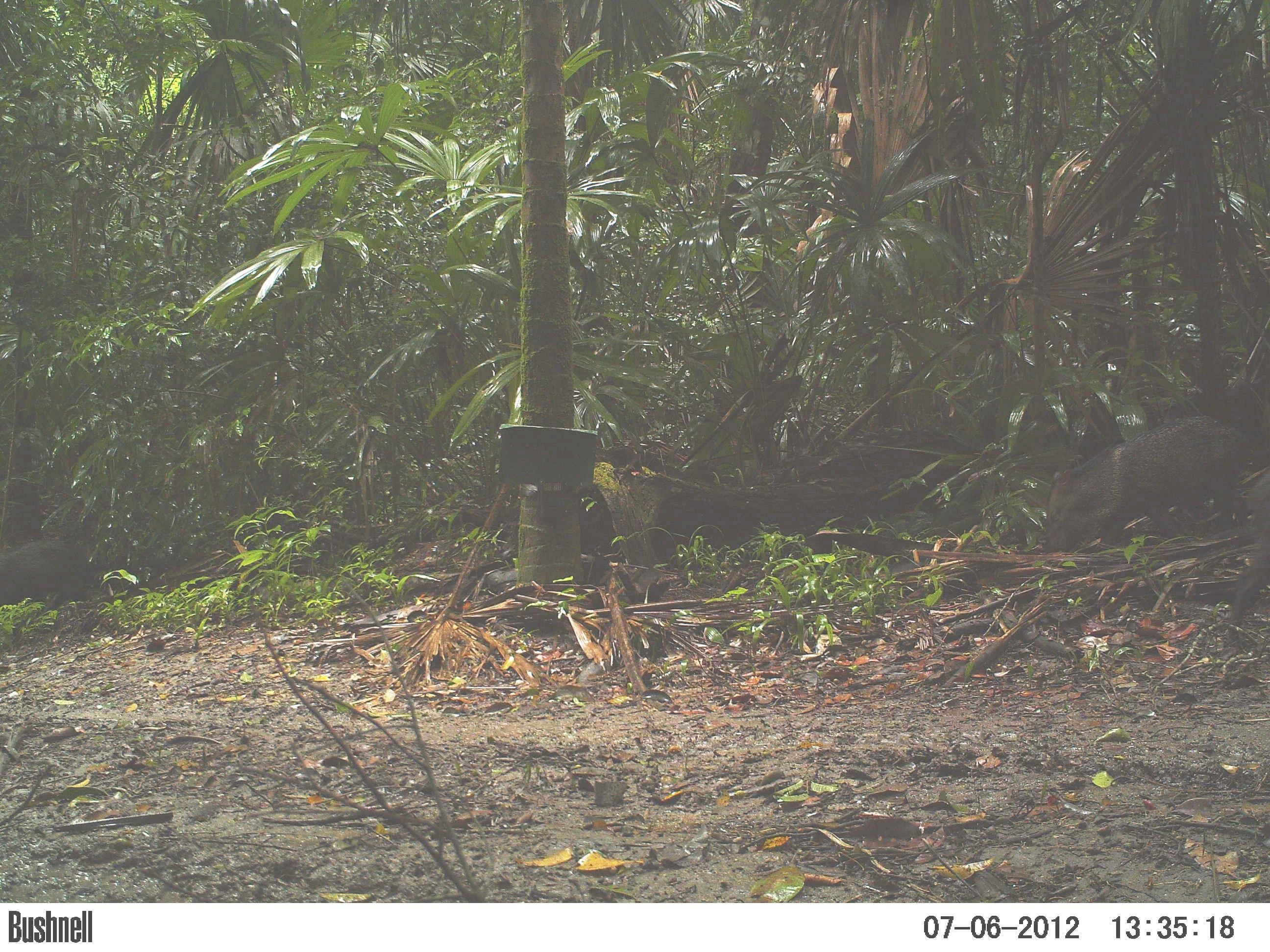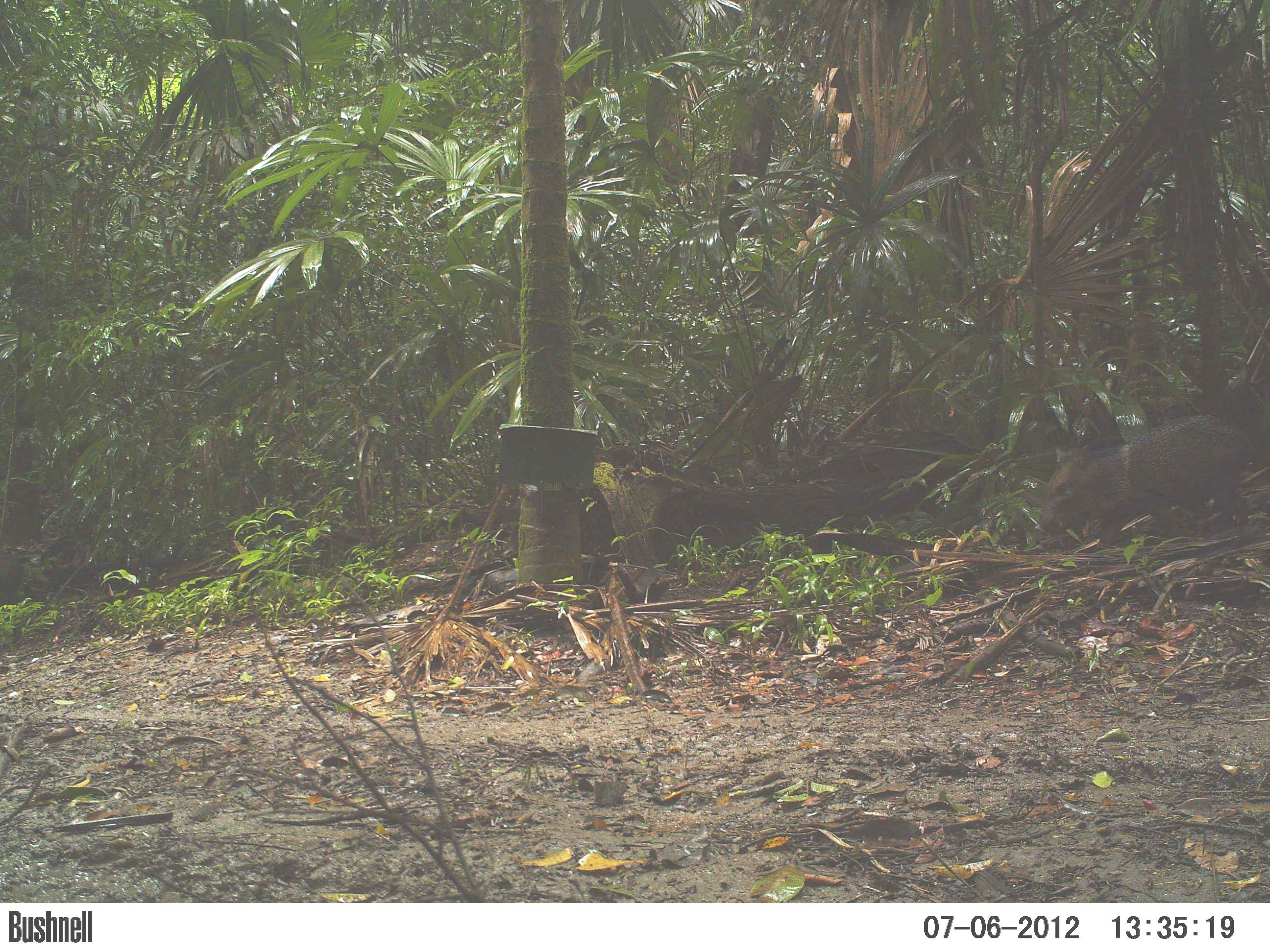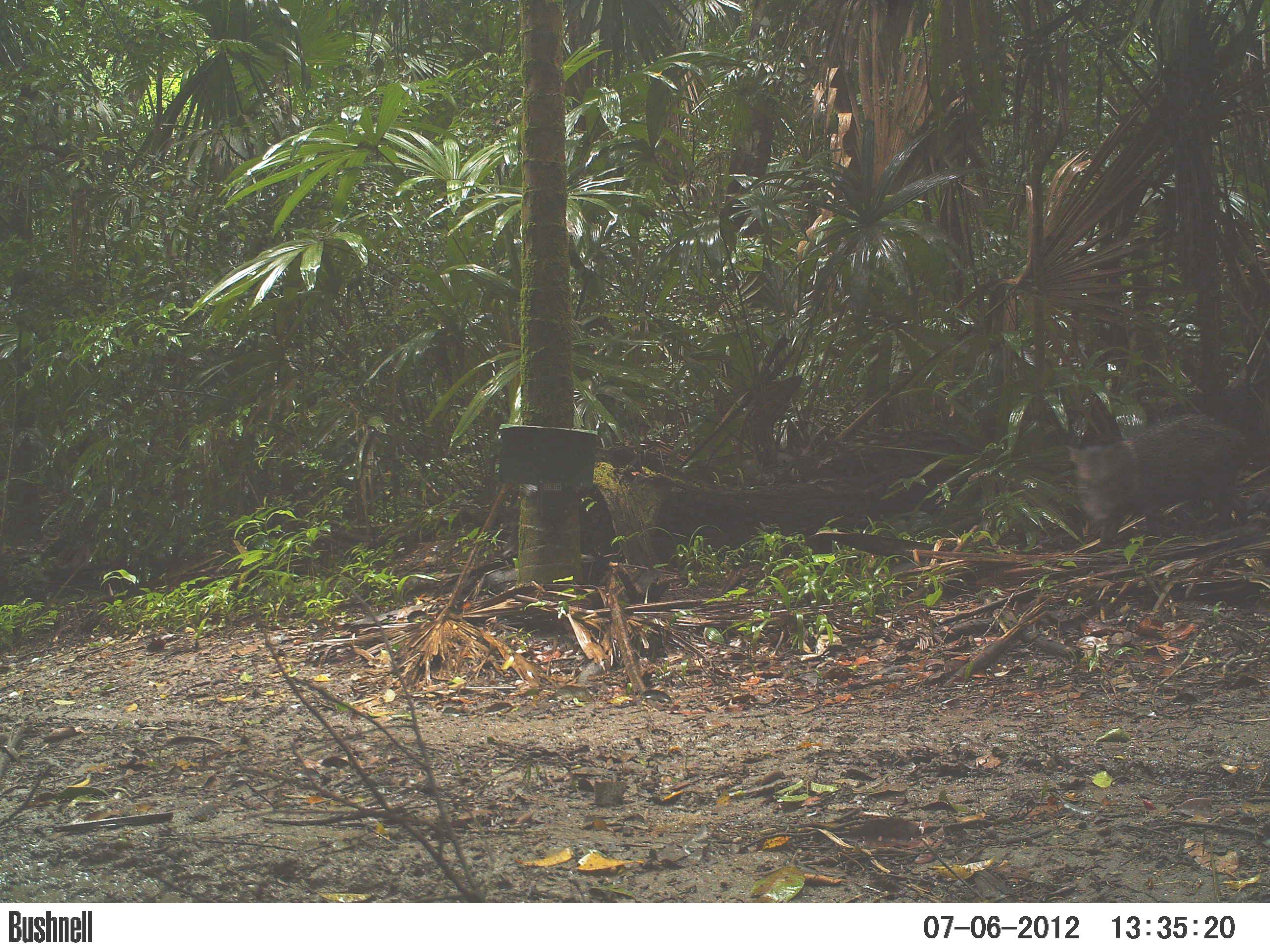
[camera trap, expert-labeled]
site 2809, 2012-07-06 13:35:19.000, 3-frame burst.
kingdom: Animalia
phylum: Chordata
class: Mammalia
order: Artiodactyla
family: Tayassuidae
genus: Pecari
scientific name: Pecari tajacu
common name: collared peccary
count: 3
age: adult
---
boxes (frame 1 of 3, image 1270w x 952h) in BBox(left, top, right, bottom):
pecari tajacu: BBox(1039, 414, 1250, 552); BBox(0, 536, 97, 616); BBox(1226, 465, 1270, 640)